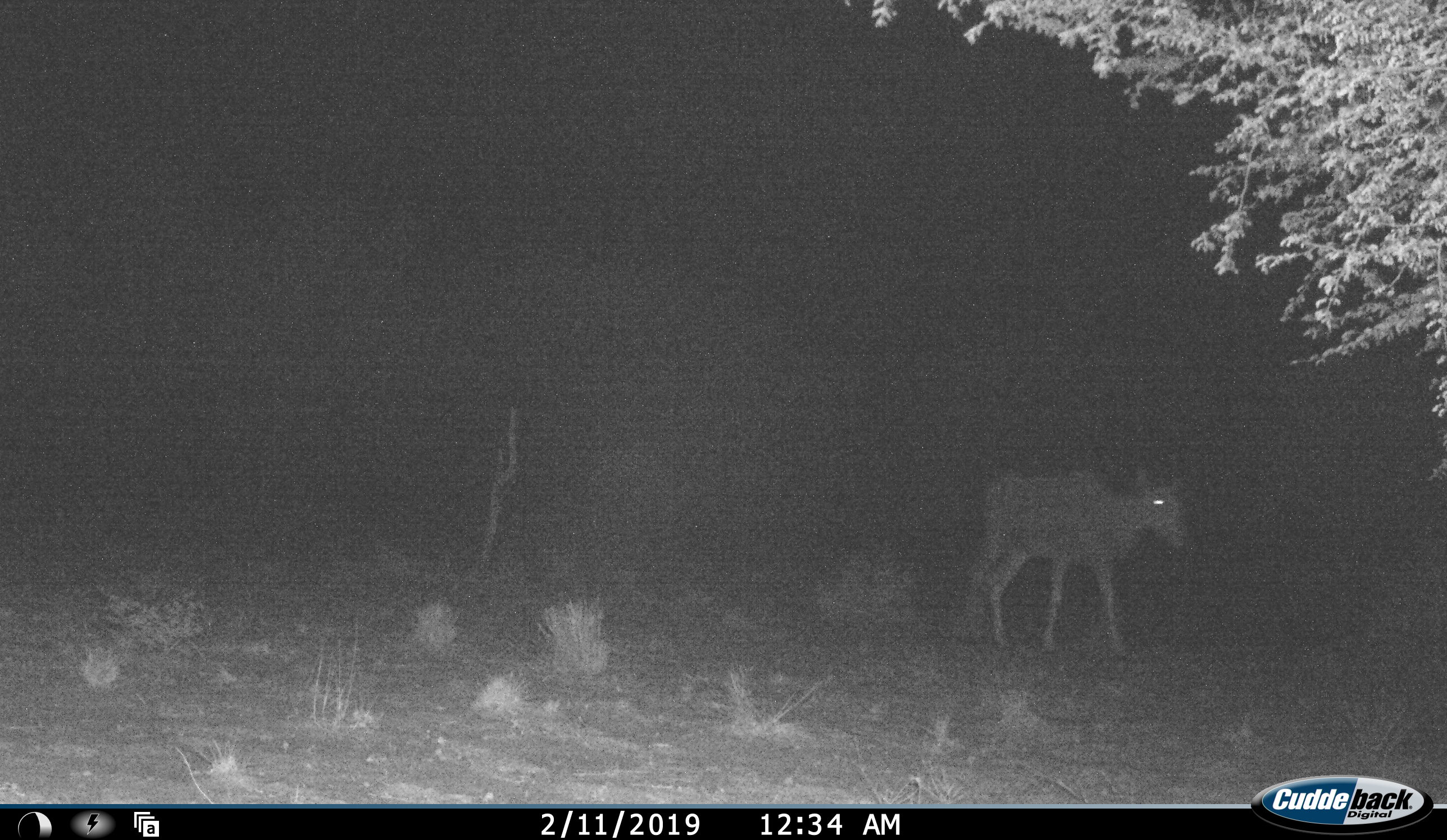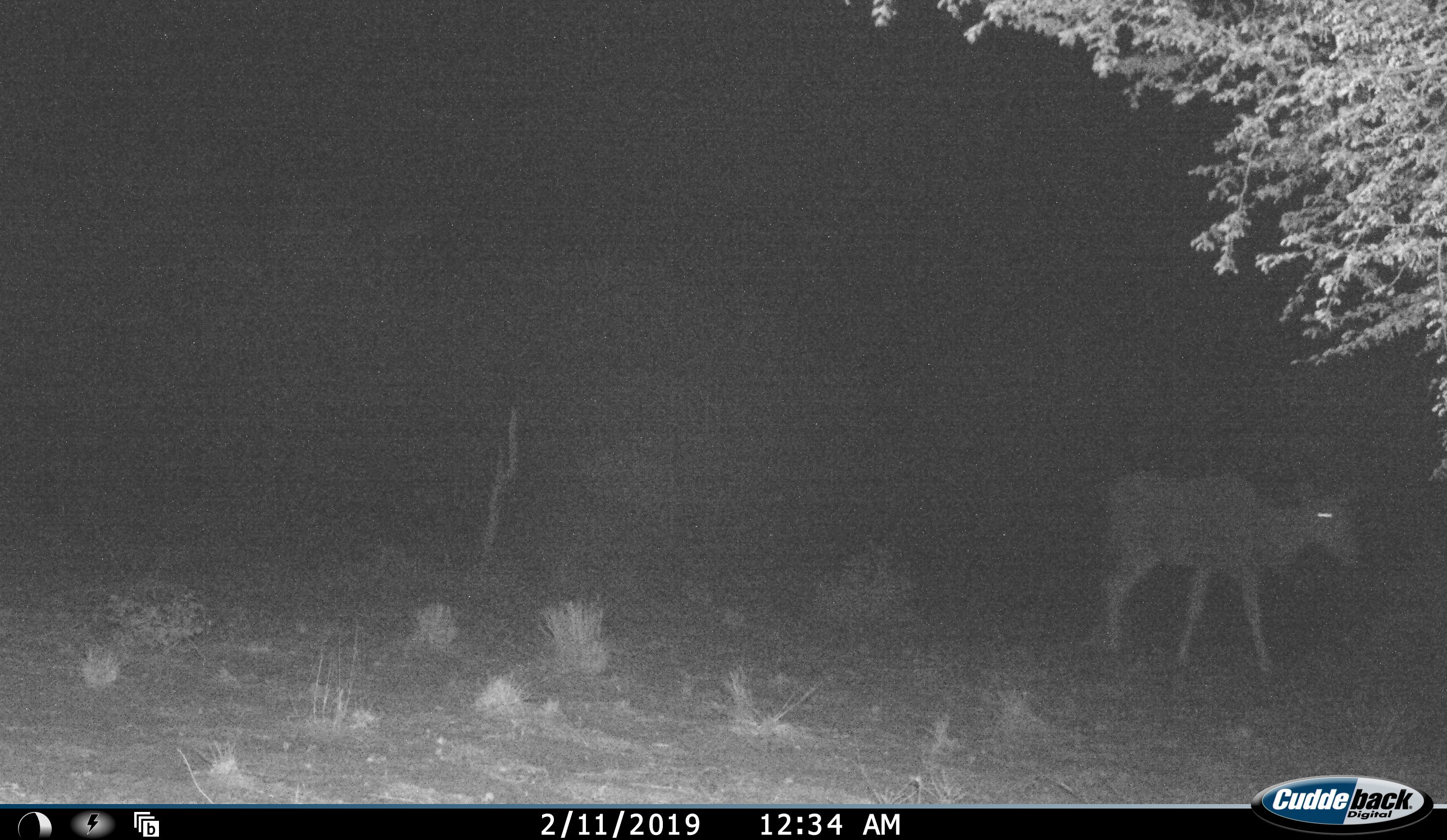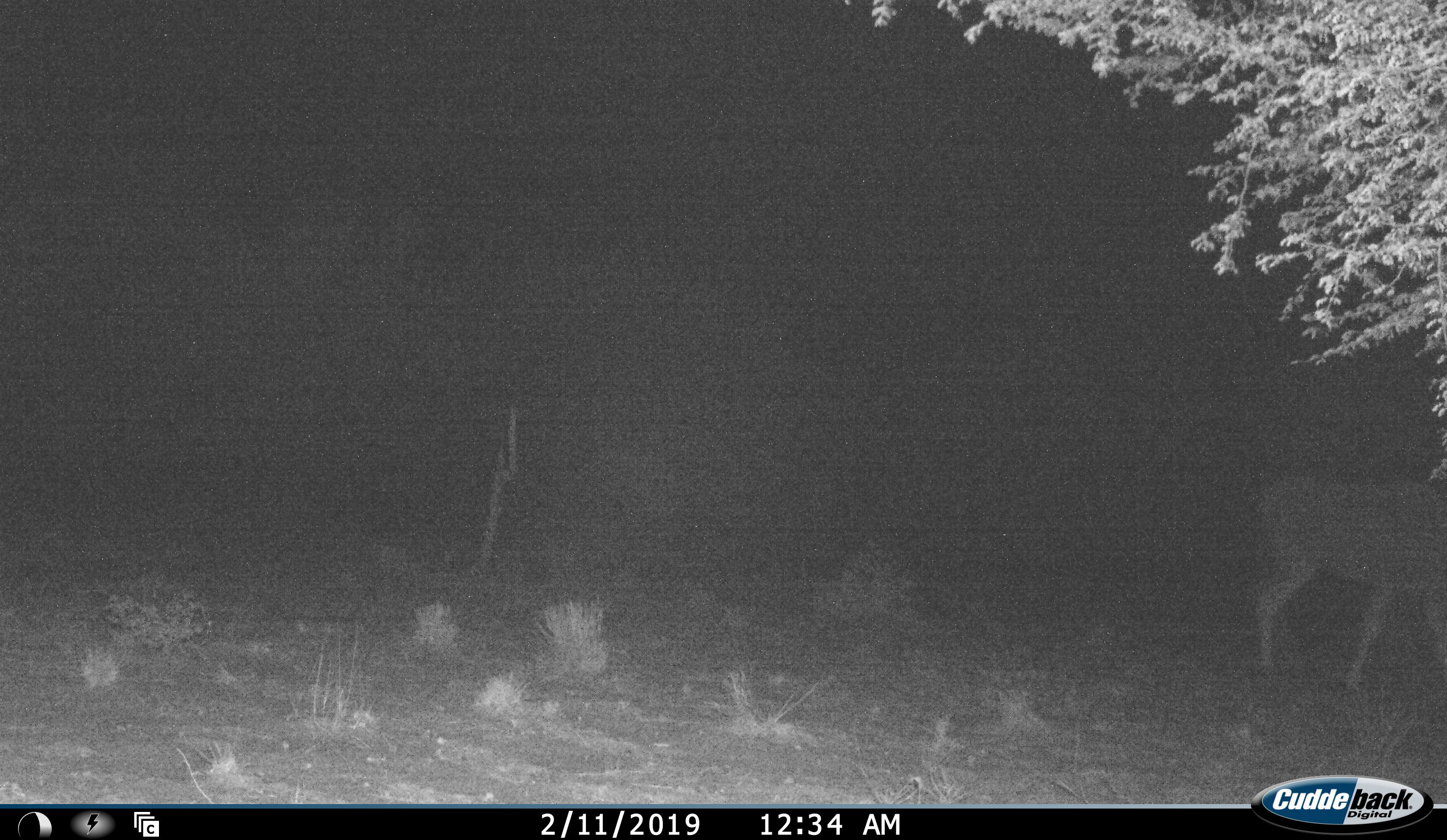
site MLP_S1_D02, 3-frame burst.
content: unidentified animal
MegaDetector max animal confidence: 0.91